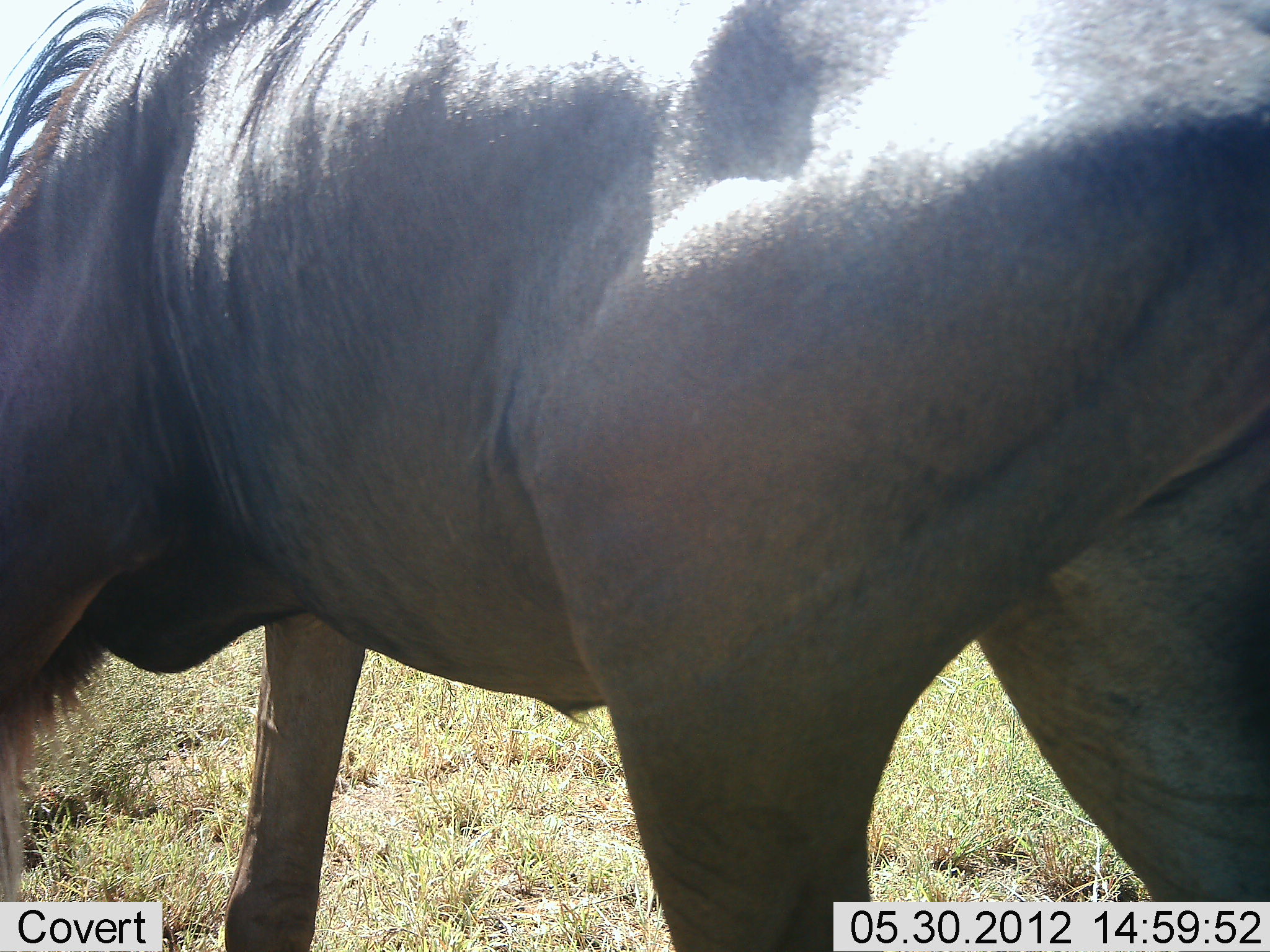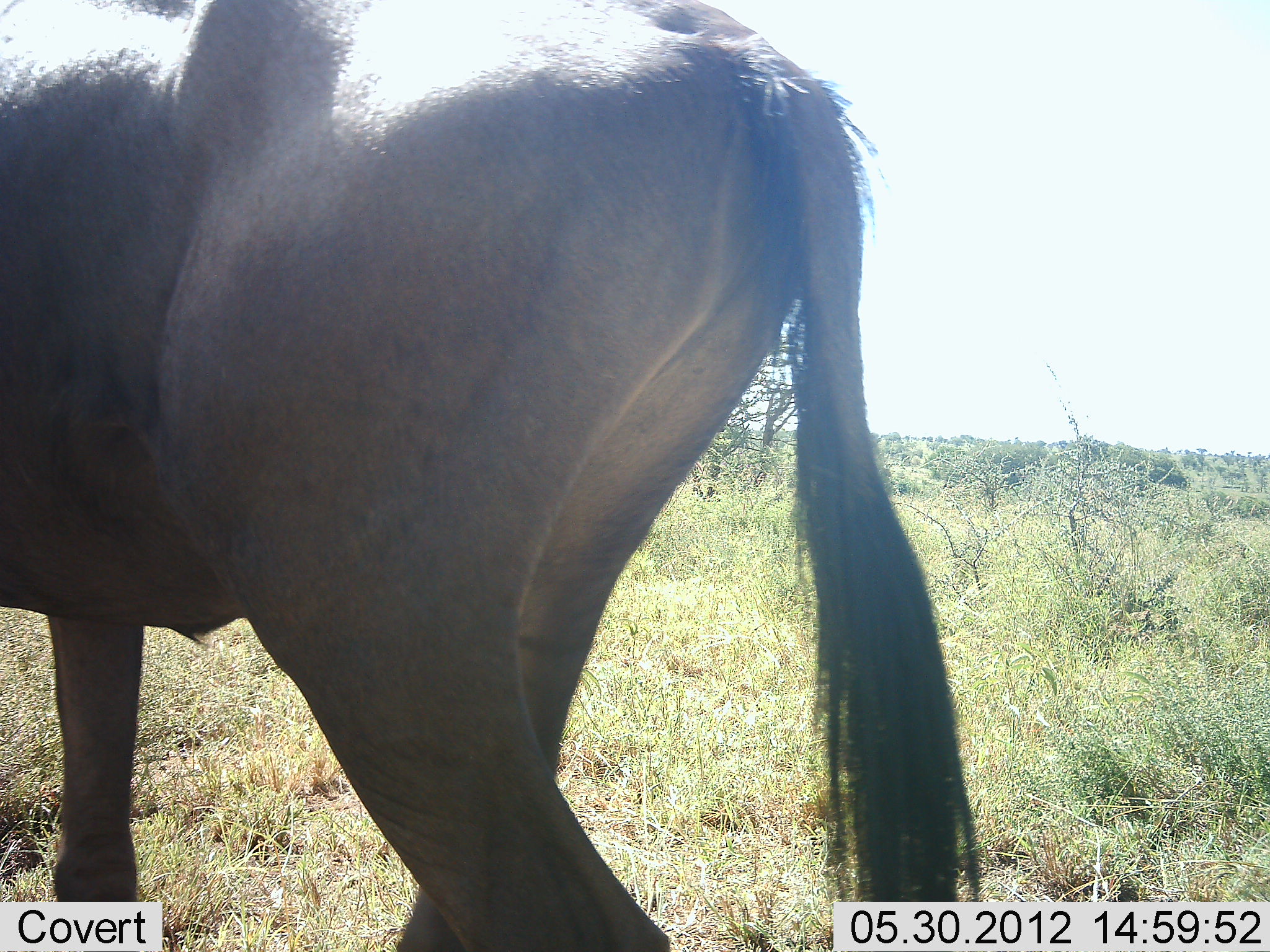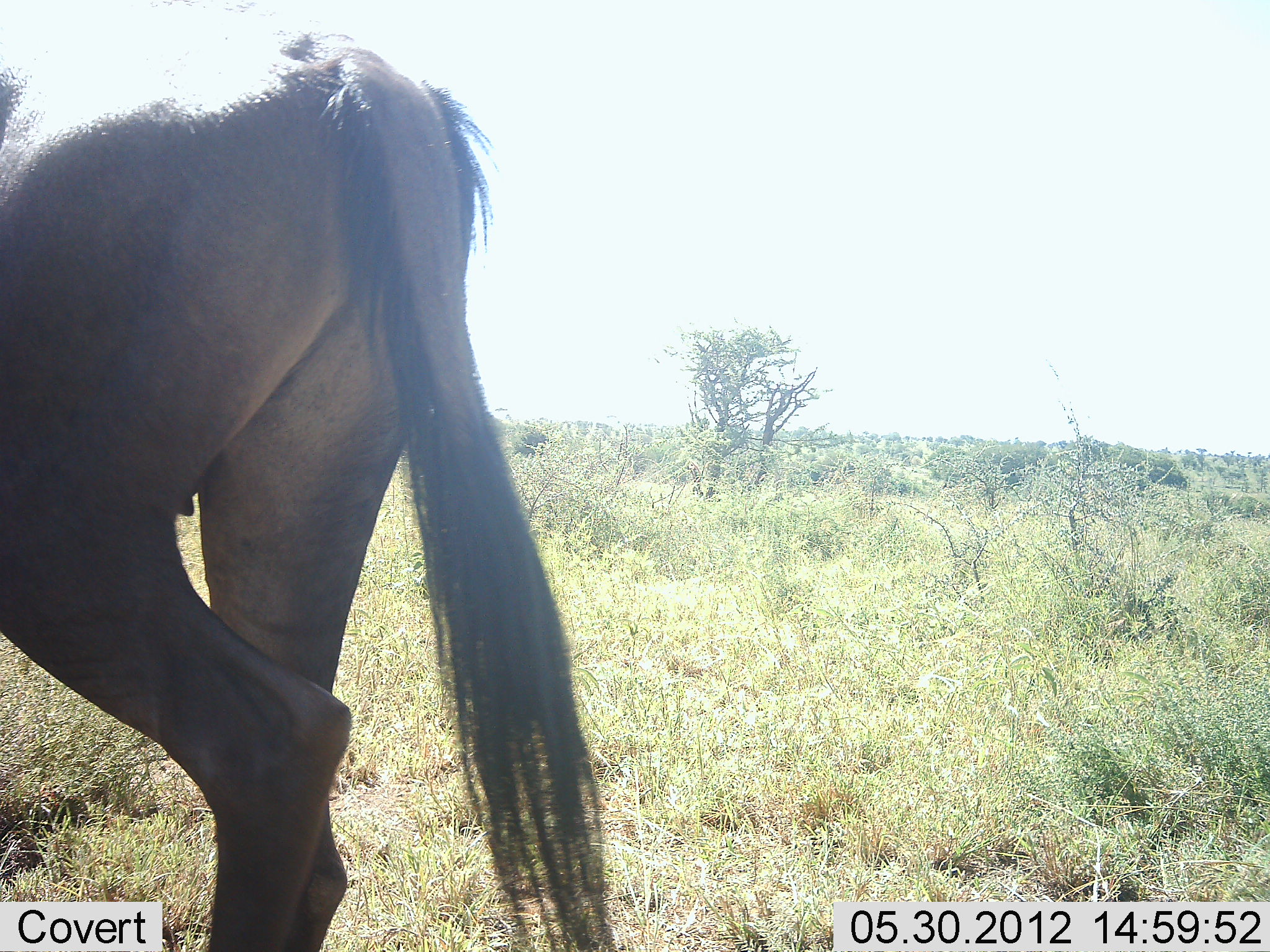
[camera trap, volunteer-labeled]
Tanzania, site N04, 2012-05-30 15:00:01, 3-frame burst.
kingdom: Animalia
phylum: Chordata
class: Mammalia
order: Artiodactyla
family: Bovidae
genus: Connochaetes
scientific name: Connochaetes taurinus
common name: blue wildebeest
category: wildebeest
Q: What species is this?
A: Wildebeest (blue wildebeest) (Connochaetes taurinus).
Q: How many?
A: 1.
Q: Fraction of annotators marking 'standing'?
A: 10%.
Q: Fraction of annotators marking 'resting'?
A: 0%.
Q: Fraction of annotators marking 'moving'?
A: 90%.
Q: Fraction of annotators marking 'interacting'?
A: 0%.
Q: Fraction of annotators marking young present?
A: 0%.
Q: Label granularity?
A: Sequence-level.